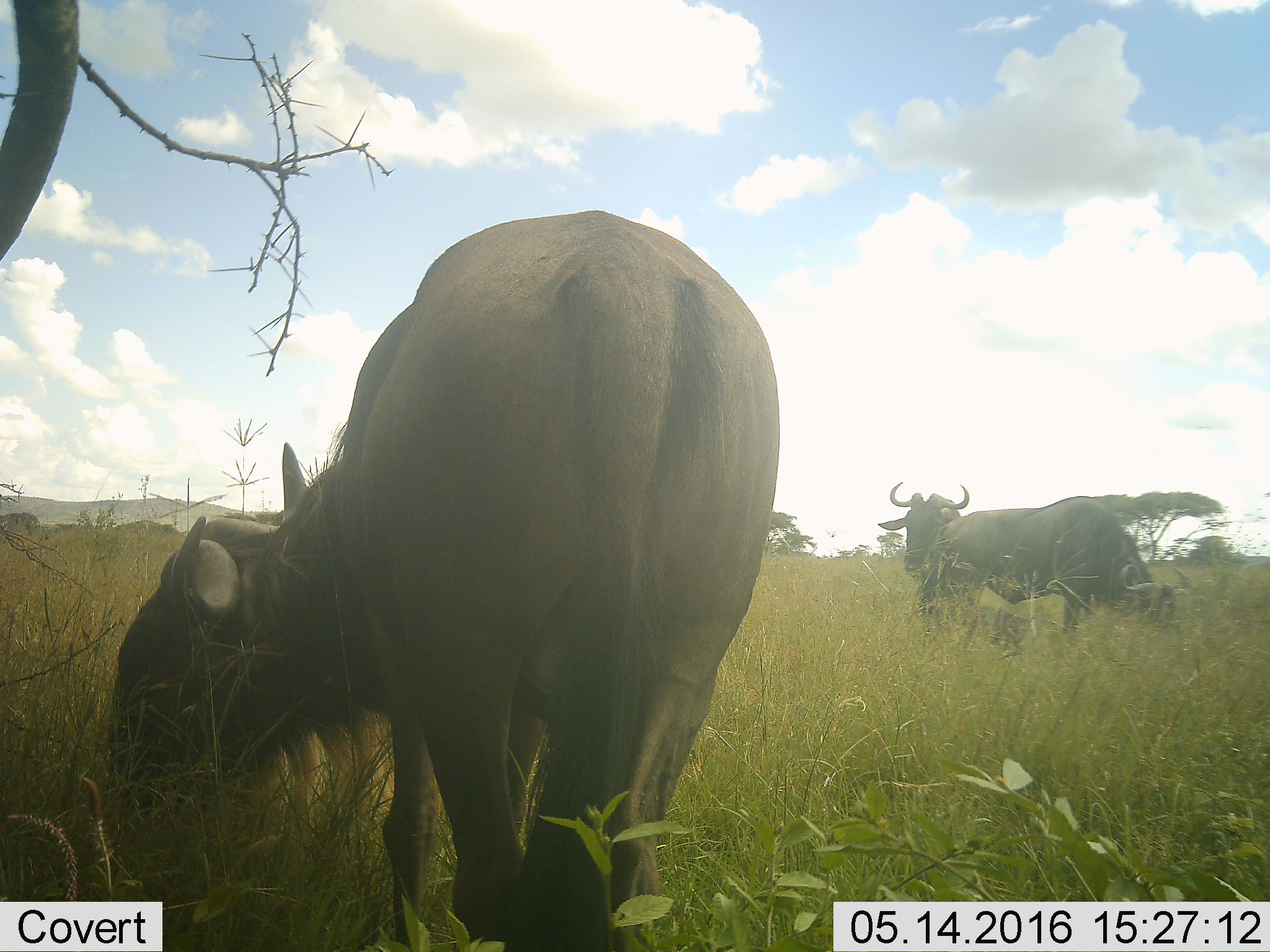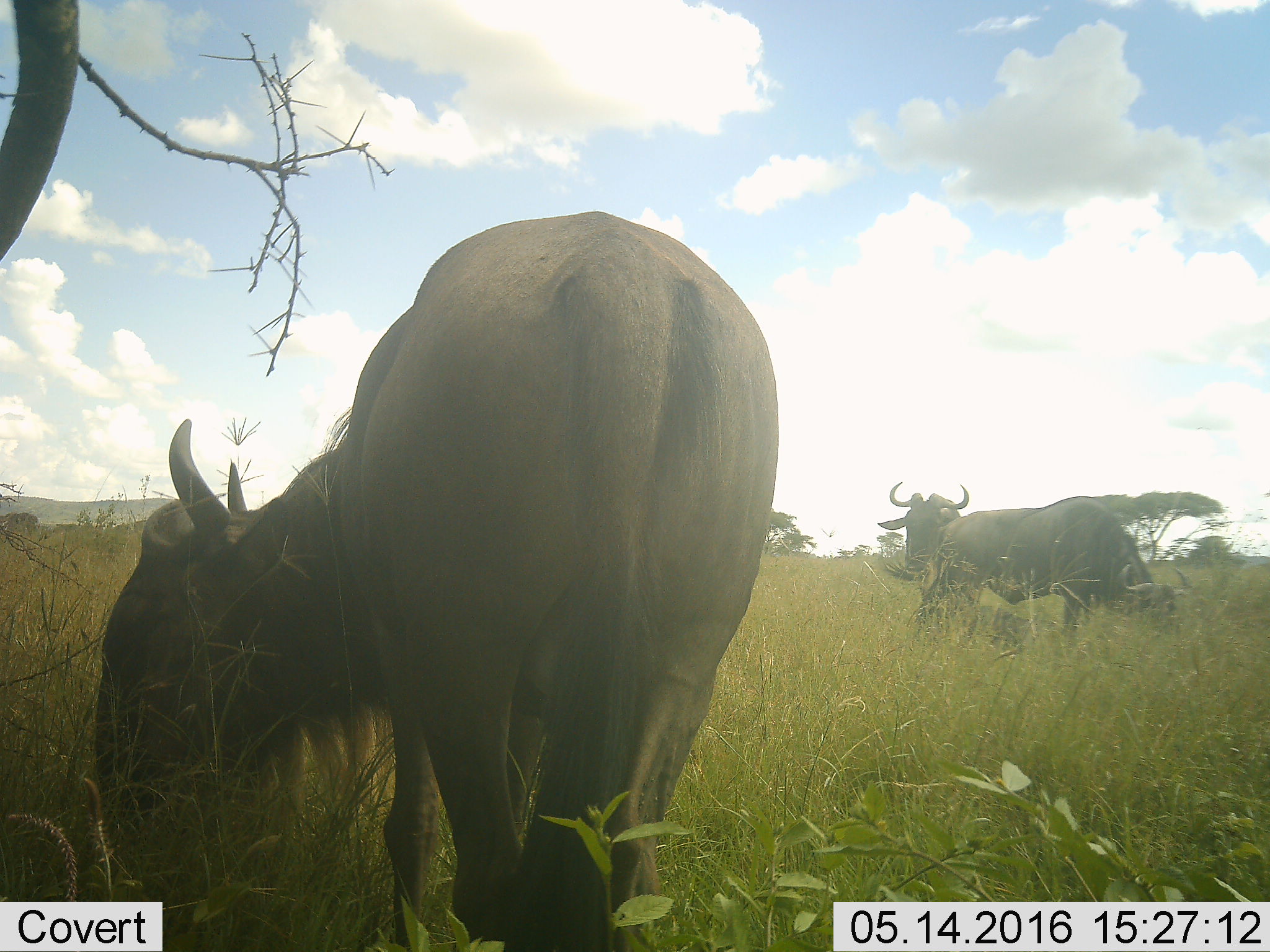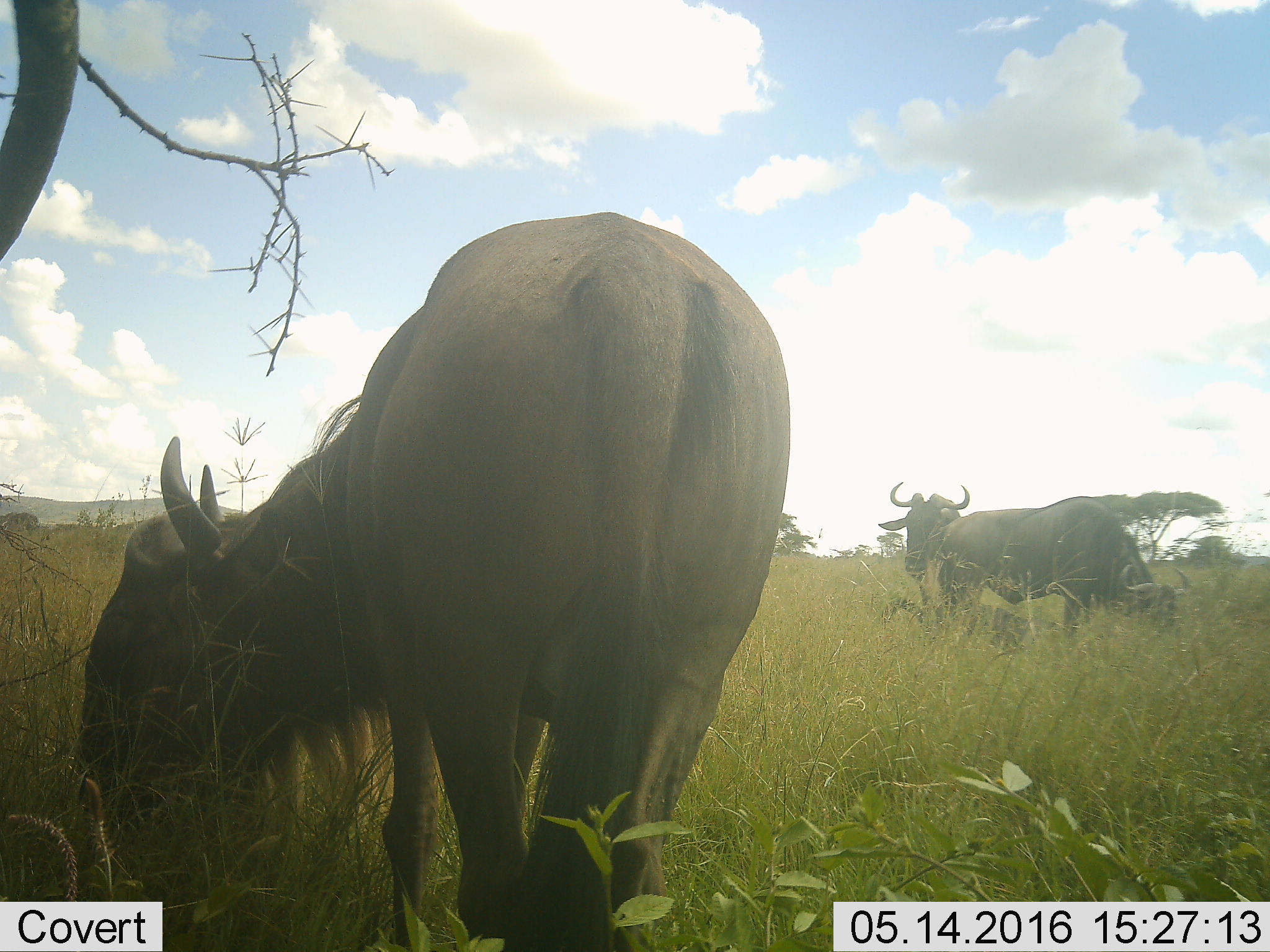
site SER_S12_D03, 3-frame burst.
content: unidentified animal